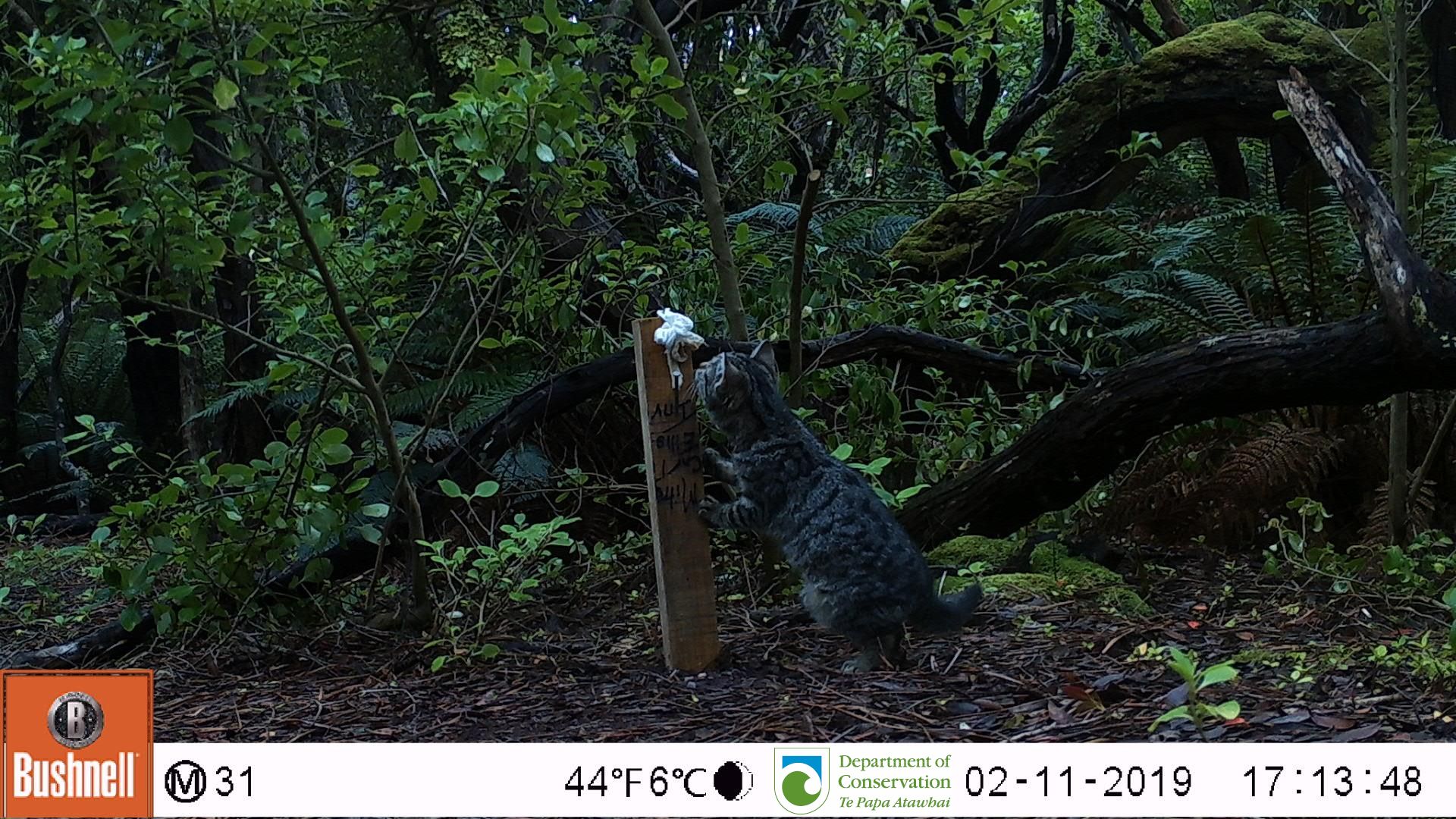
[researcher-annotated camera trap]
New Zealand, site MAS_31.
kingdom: Animalia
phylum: Chordata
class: Mammalia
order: Carnivora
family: Felidae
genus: Felis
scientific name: Felis catus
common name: domestic cat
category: cat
Cat (domestic cat) (Felis catus).